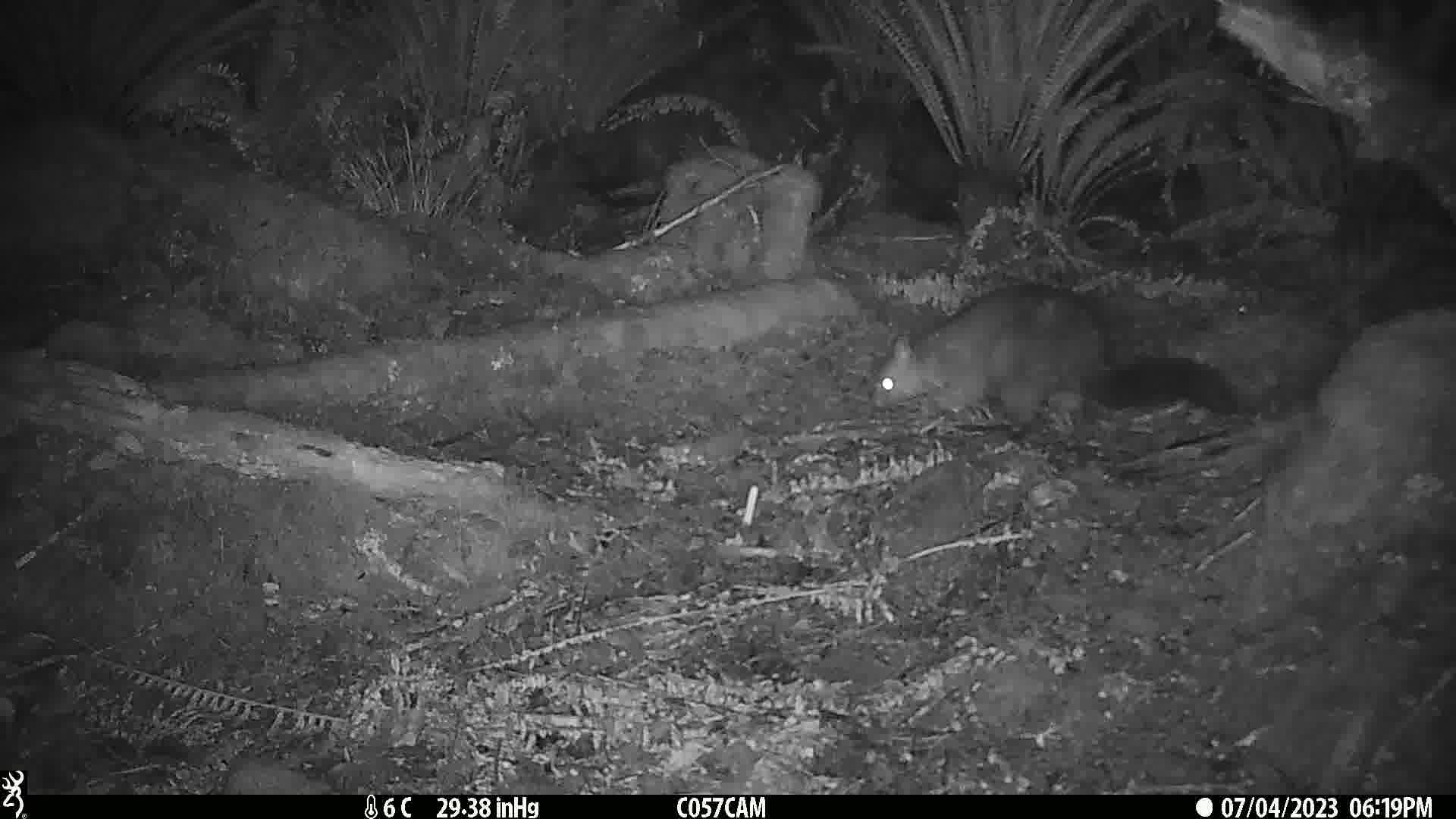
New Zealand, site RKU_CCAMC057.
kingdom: Animalia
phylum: Chordata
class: Mammalia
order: Diprotodontia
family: Phalangeridae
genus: Trichosurus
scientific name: Trichosurus vulpecula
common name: common brushtail possum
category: possum